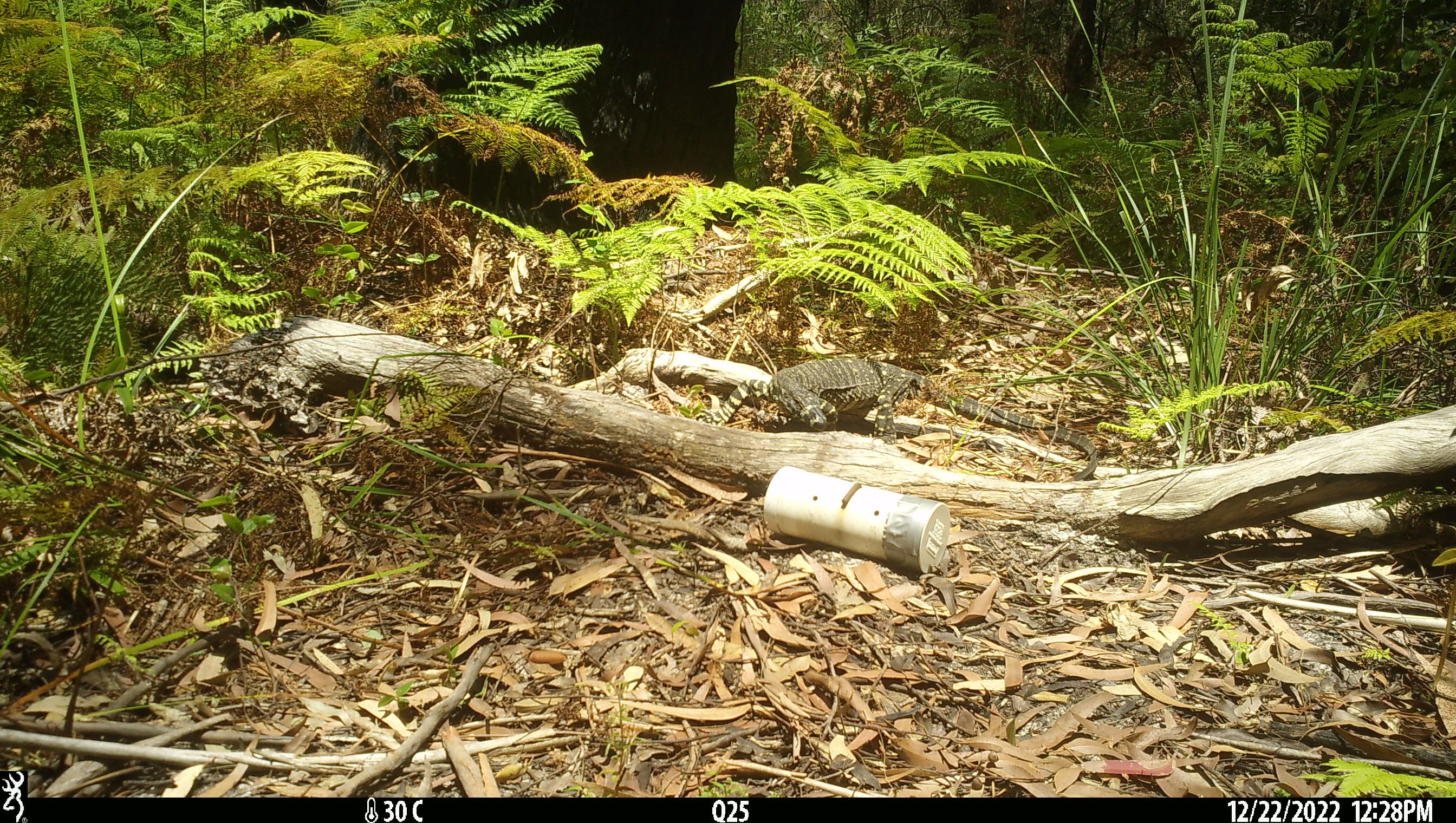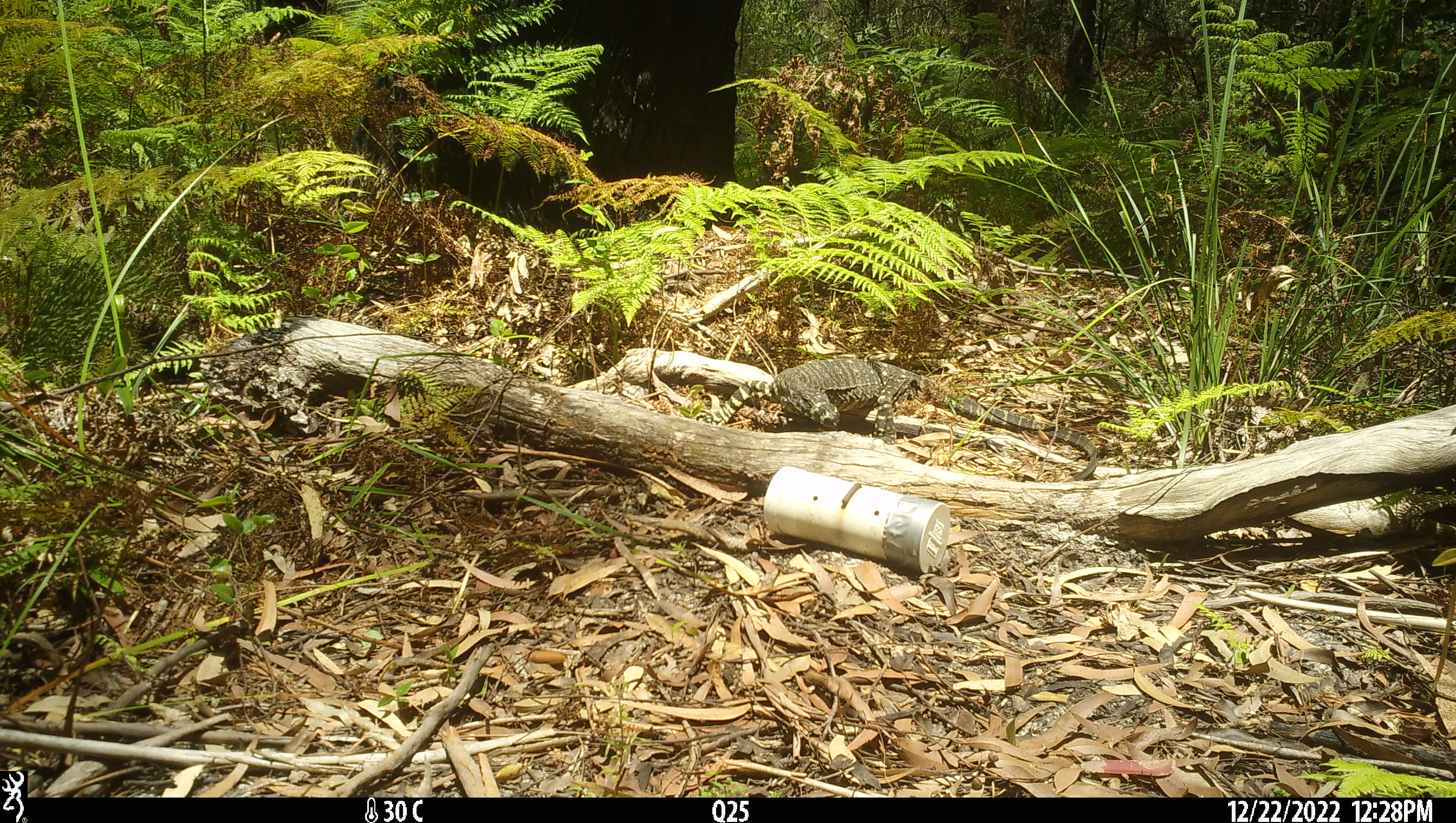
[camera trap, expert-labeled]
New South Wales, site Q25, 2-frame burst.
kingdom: Animalia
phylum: Chordata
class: Reptilia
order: Squamata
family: Varanidae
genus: Varanus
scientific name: Varanus varius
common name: lace monitor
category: goanna